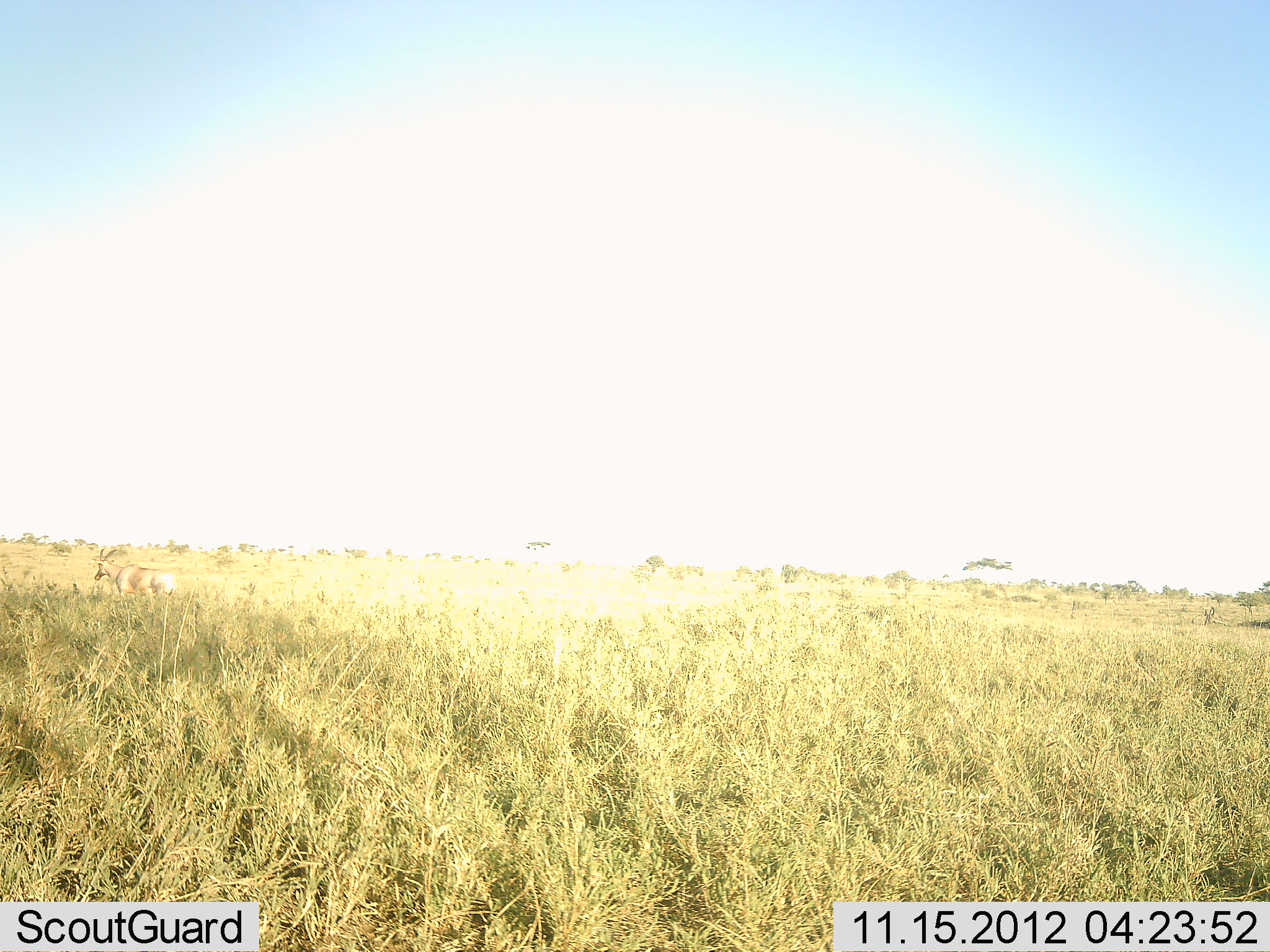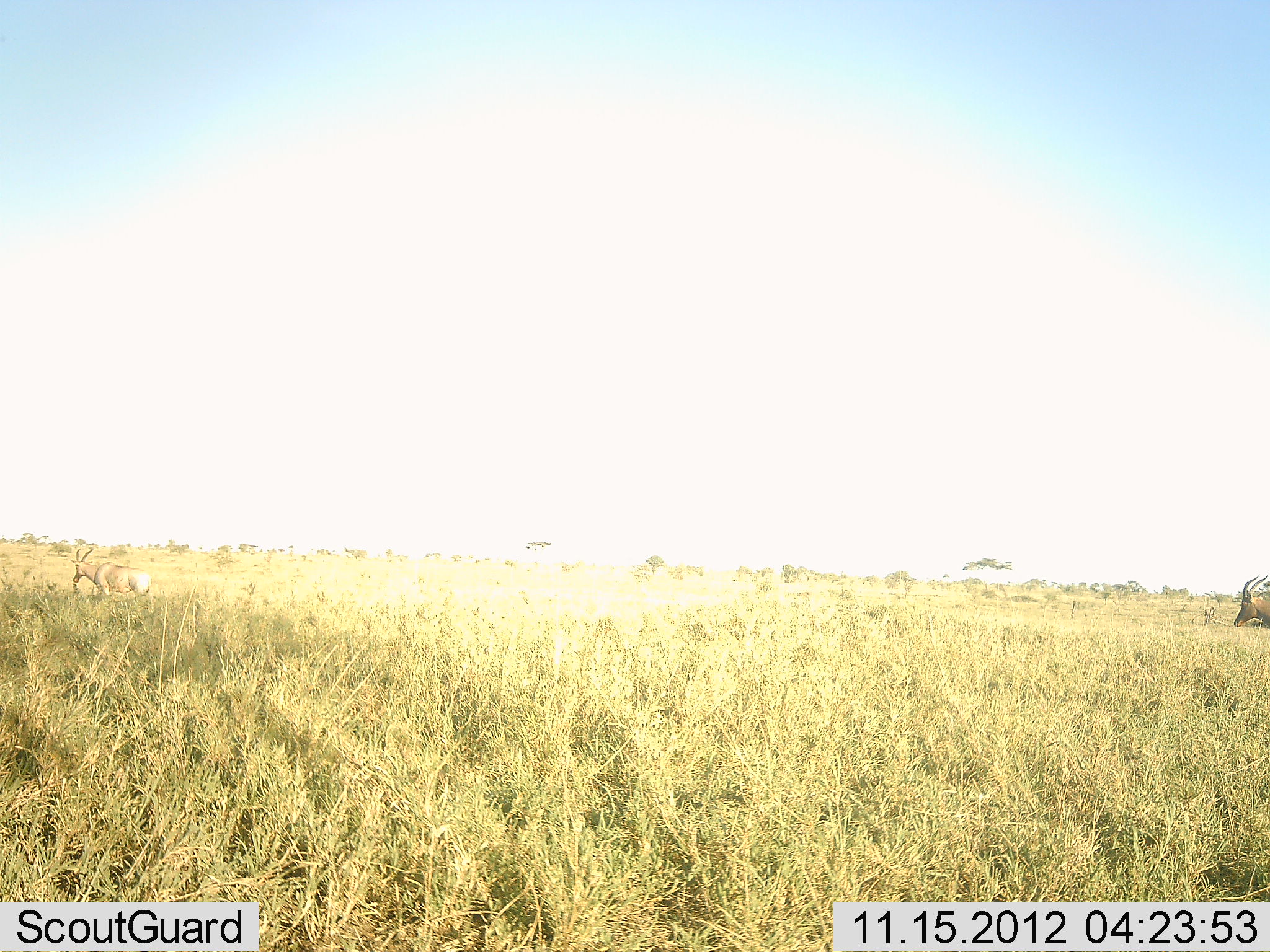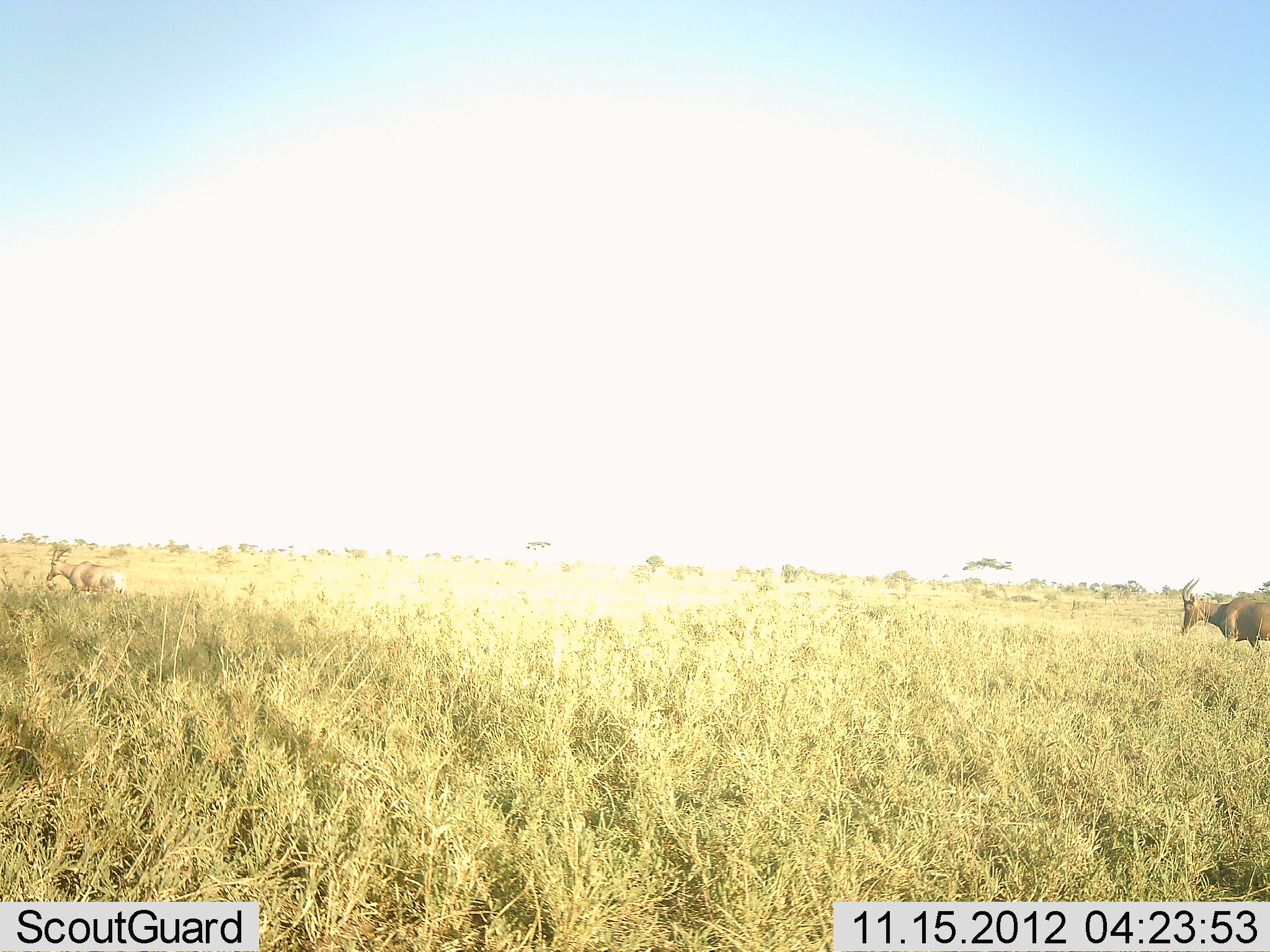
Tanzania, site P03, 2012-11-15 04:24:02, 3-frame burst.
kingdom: Animalia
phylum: Chordata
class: Mammalia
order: Artiodactyla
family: Bovidae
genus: Damaliscus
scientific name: Damaliscus lunatus jimela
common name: topi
Topi (Damaliscus lunatus jimela), count 2. Behavior (volunteer vote fractions): standing 0%, resting 0%, moving 100%, interacting 0%. Young present (vote fraction): 0%. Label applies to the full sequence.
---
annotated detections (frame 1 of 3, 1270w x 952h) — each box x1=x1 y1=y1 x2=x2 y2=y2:
animal: x1=94 y1=547 x2=177 y2=599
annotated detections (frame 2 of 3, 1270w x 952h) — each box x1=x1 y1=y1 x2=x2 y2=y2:
animal: x1=70 y1=546 x2=153 y2=603; x1=1232 y1=575 x2=1270 y2=632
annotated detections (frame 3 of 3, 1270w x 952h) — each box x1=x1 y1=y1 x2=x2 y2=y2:
animal: x1=1180 y1=577 x2=1269 y2=657; x1=45 y1=548 x2=128 y2=600